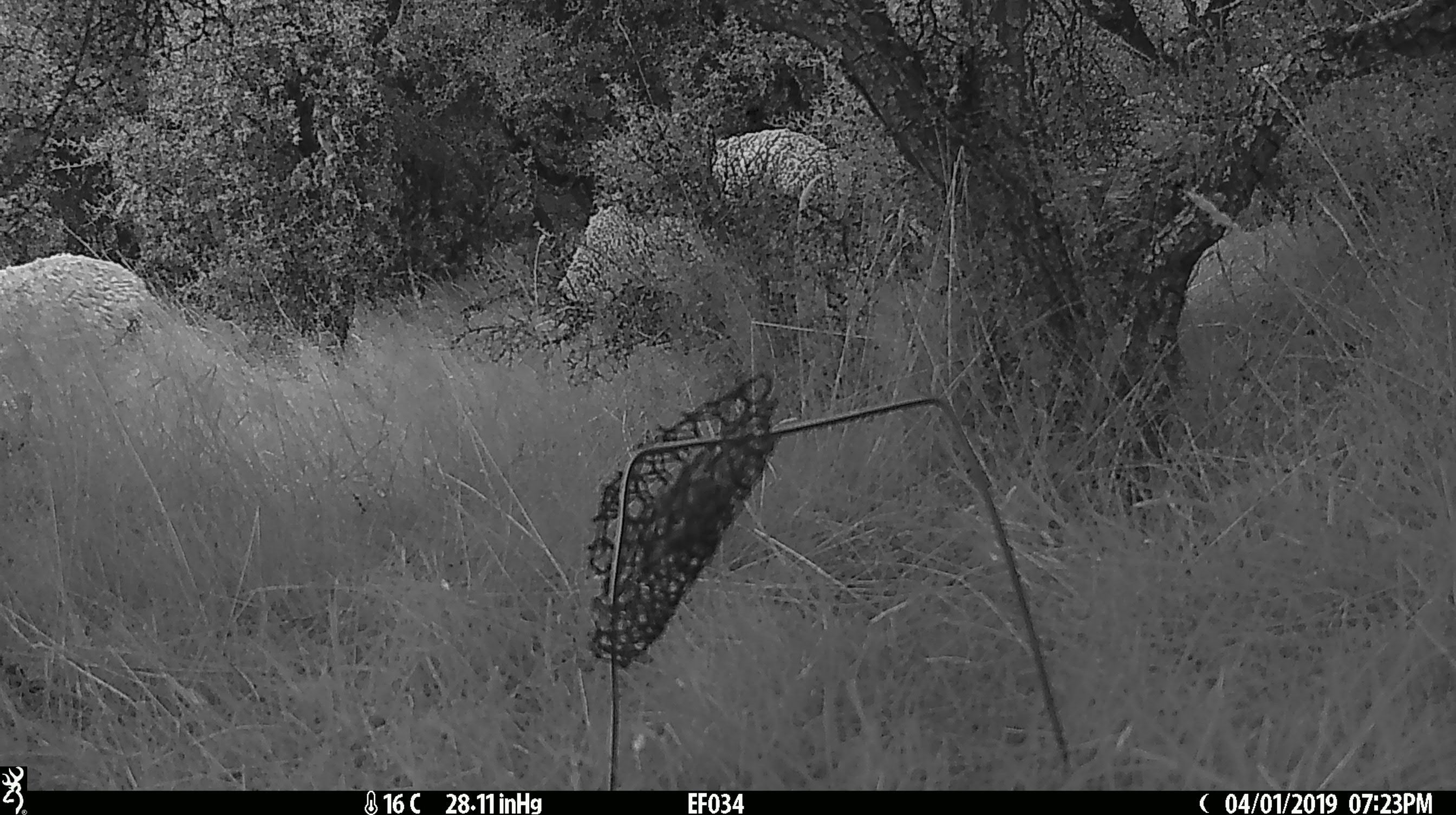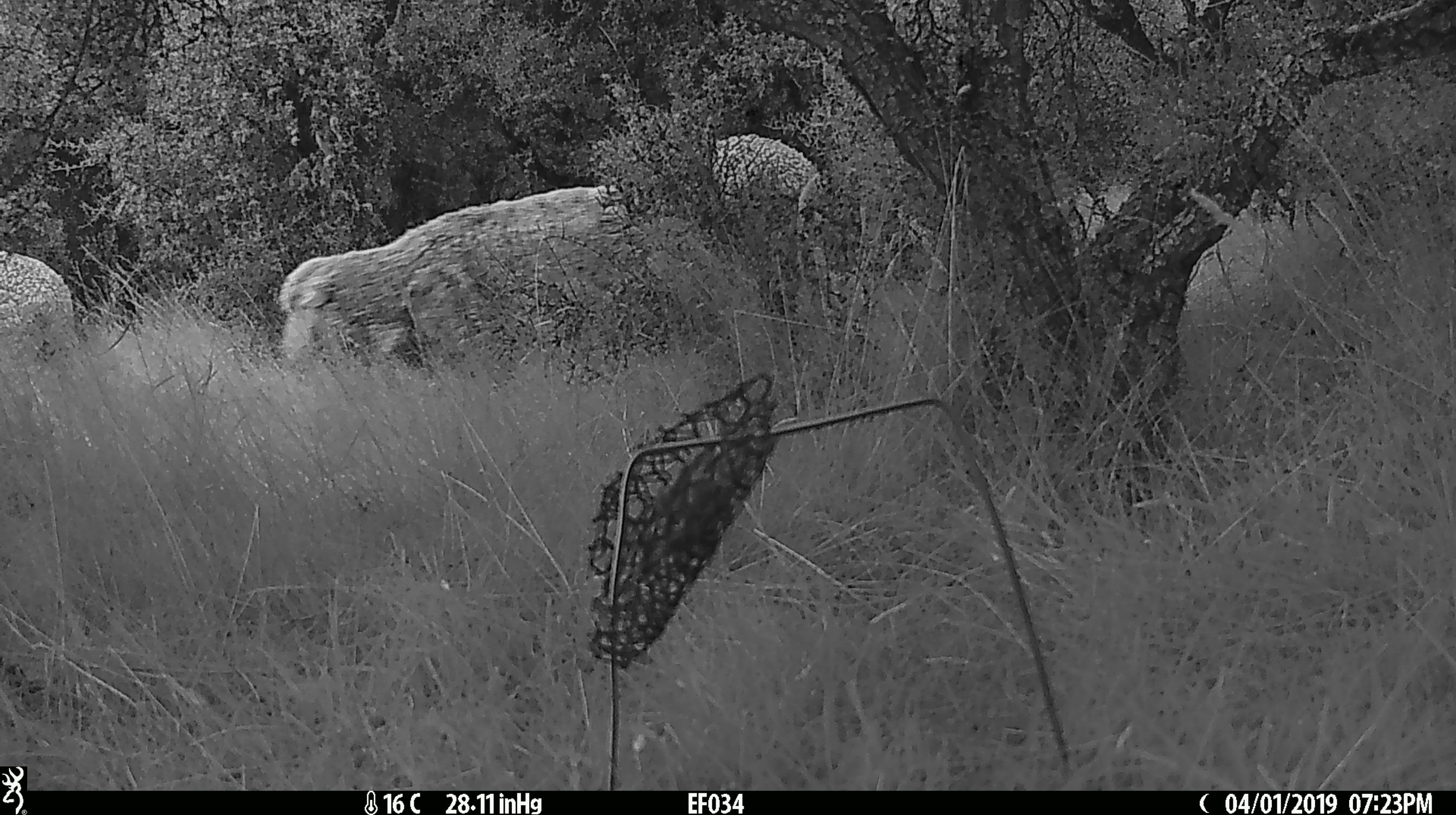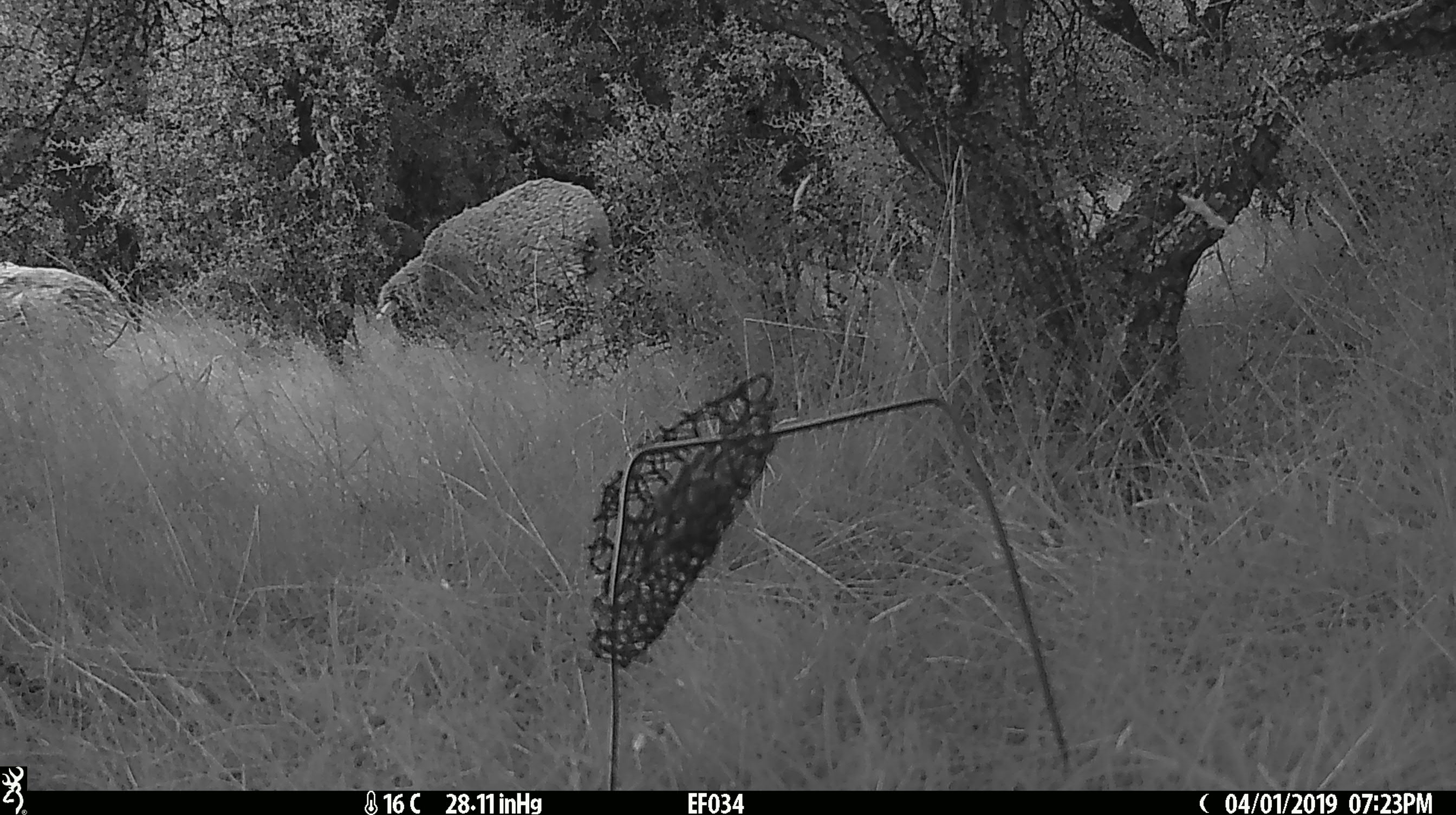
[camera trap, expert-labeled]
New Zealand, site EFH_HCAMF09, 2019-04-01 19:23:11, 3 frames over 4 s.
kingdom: Animalia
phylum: Chordata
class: Mammalia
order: Artiodactyla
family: Bovidae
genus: Ovis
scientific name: Ovis aries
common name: domestic sheep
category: sheep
Sheep (domestic sheep) (Ovis aries).